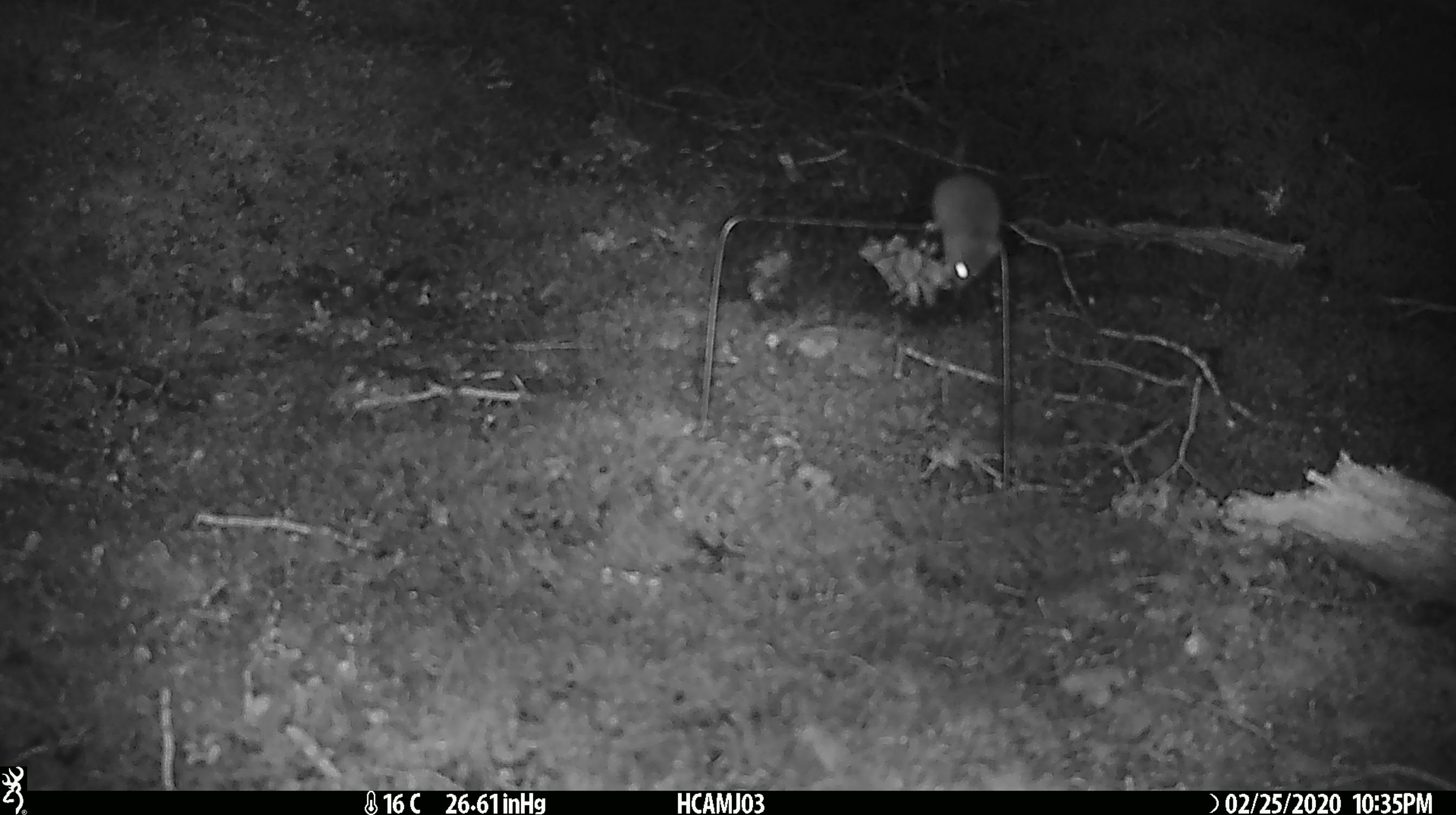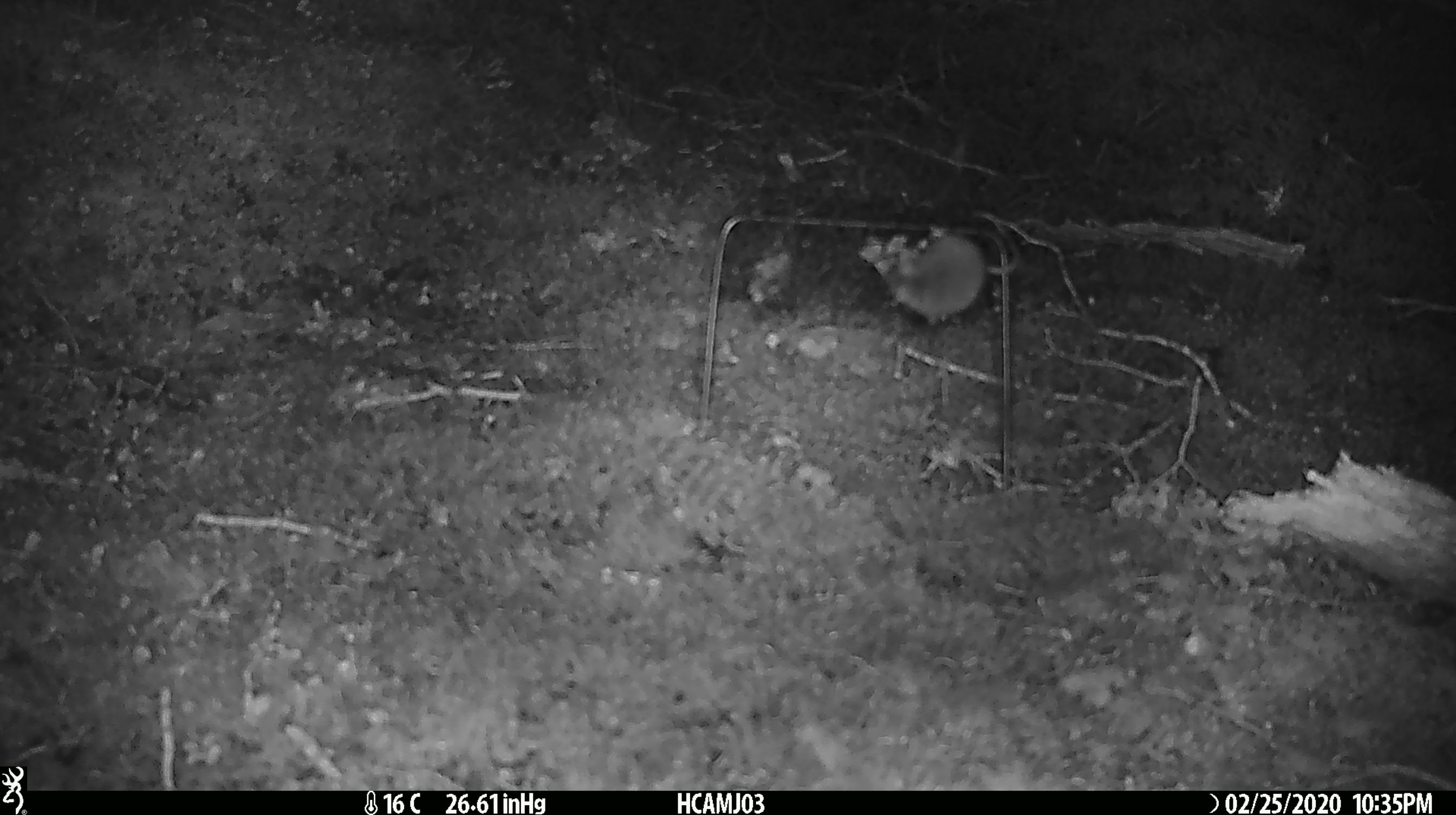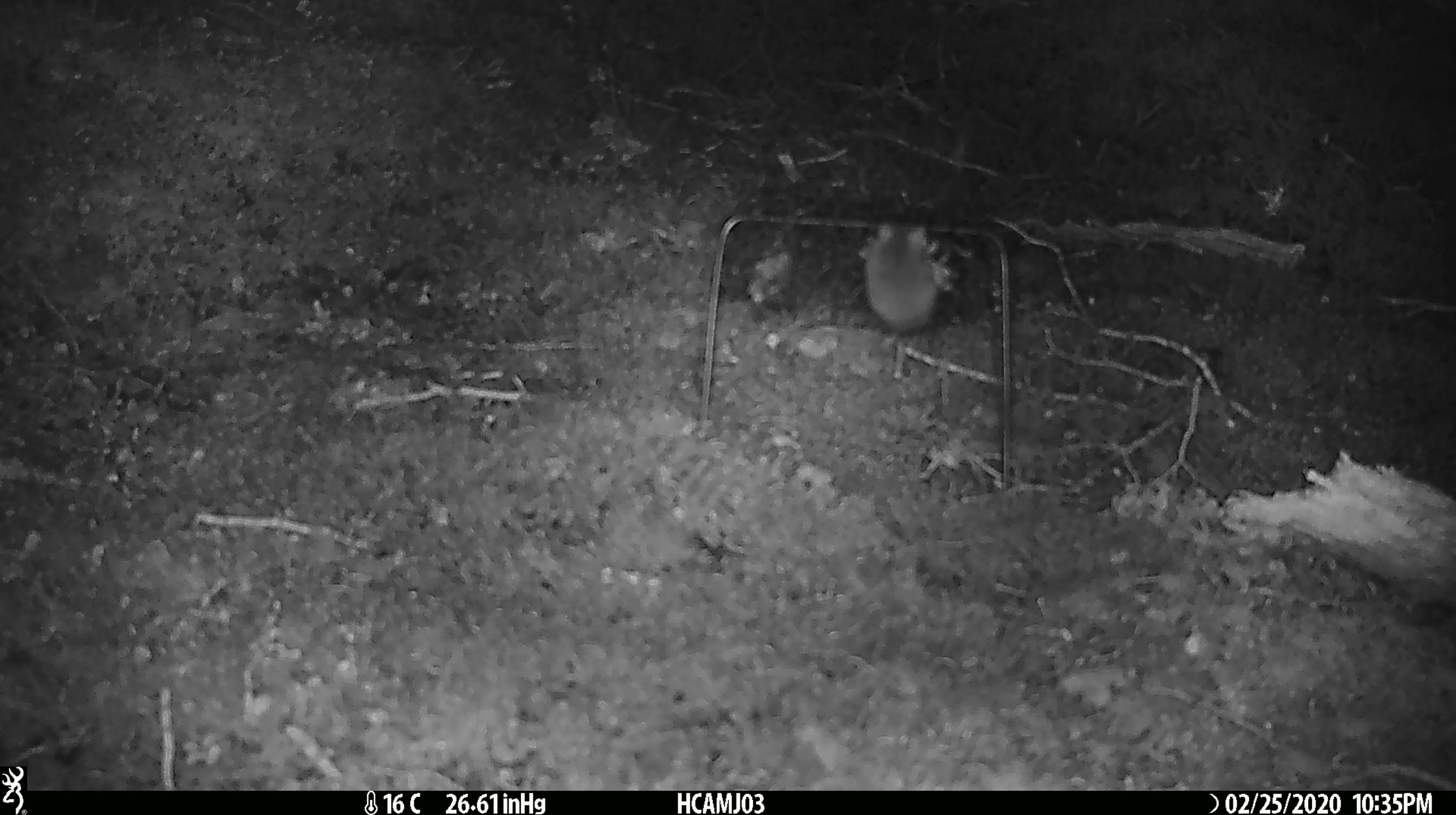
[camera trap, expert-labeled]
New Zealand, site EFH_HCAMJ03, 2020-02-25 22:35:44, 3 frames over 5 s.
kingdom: Animalia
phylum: Chordata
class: Mammalia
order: Rodentia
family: Muridae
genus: Mus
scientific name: Mus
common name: mouse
Mouse (Mus).